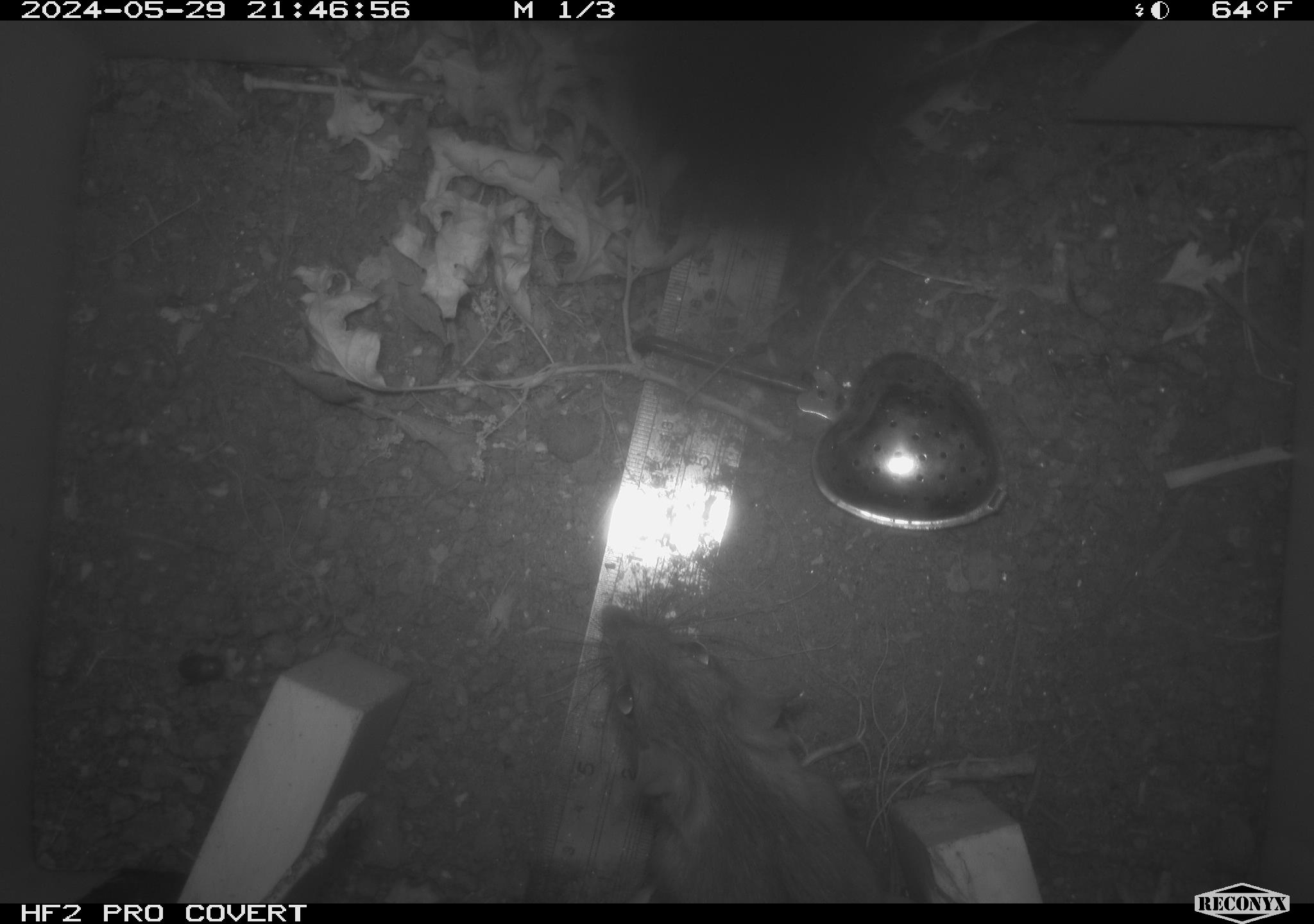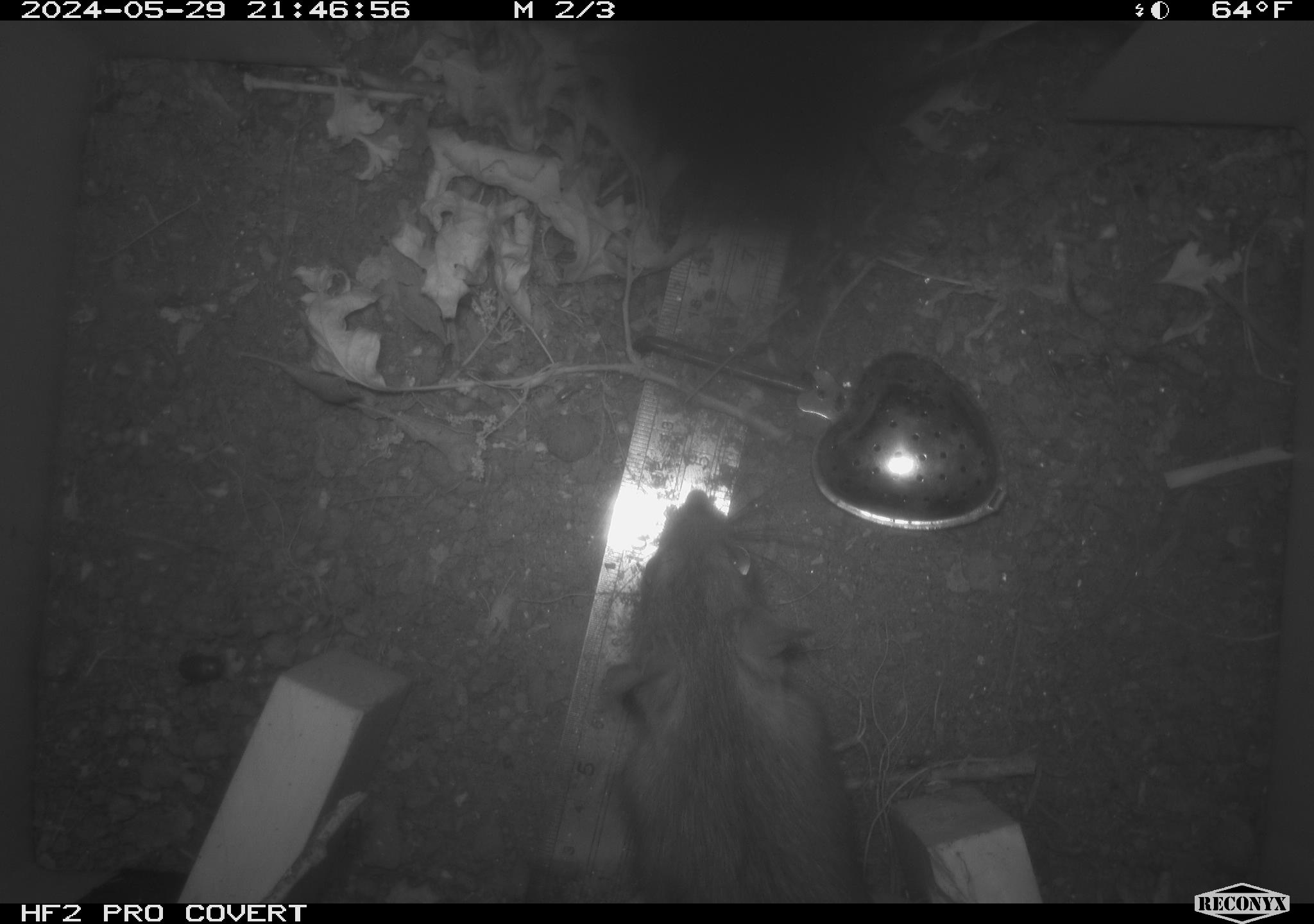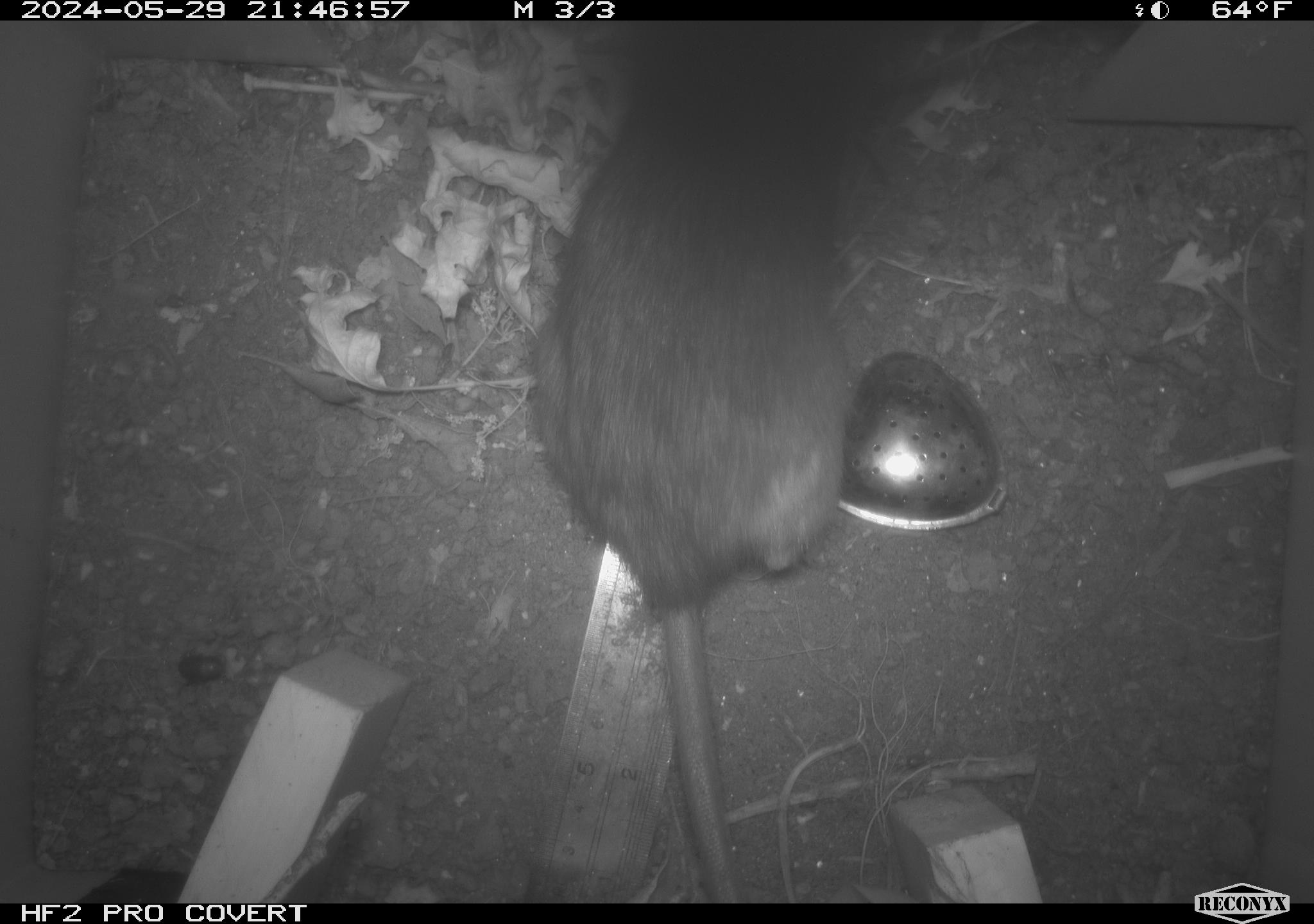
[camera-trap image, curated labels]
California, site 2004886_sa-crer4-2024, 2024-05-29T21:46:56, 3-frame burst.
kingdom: Animalia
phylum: Chordata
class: Mammalia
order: Rodentia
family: Muridae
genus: Rattus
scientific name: Rattus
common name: rat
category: rattus species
Rattus species (rat) (Rattus).